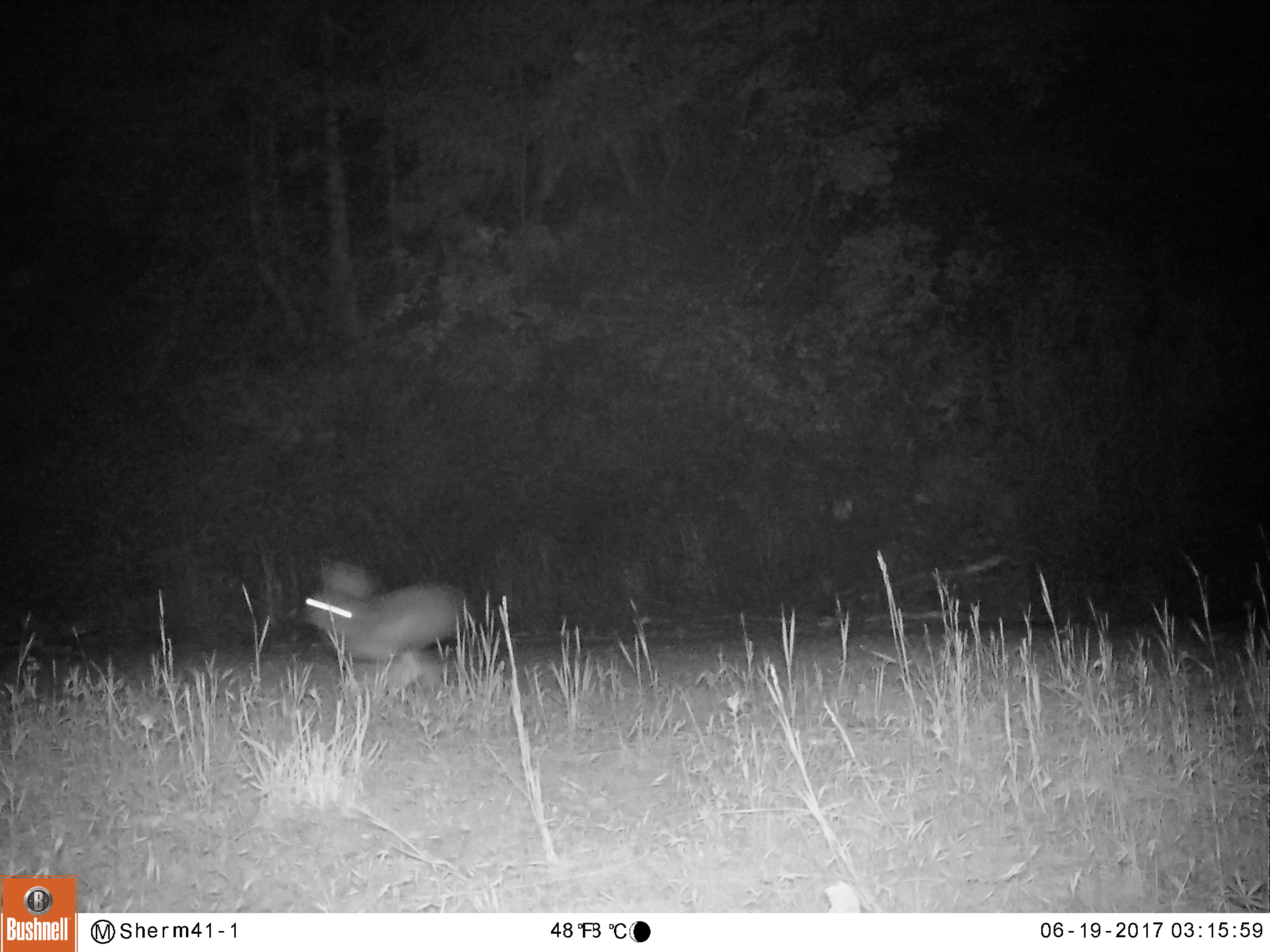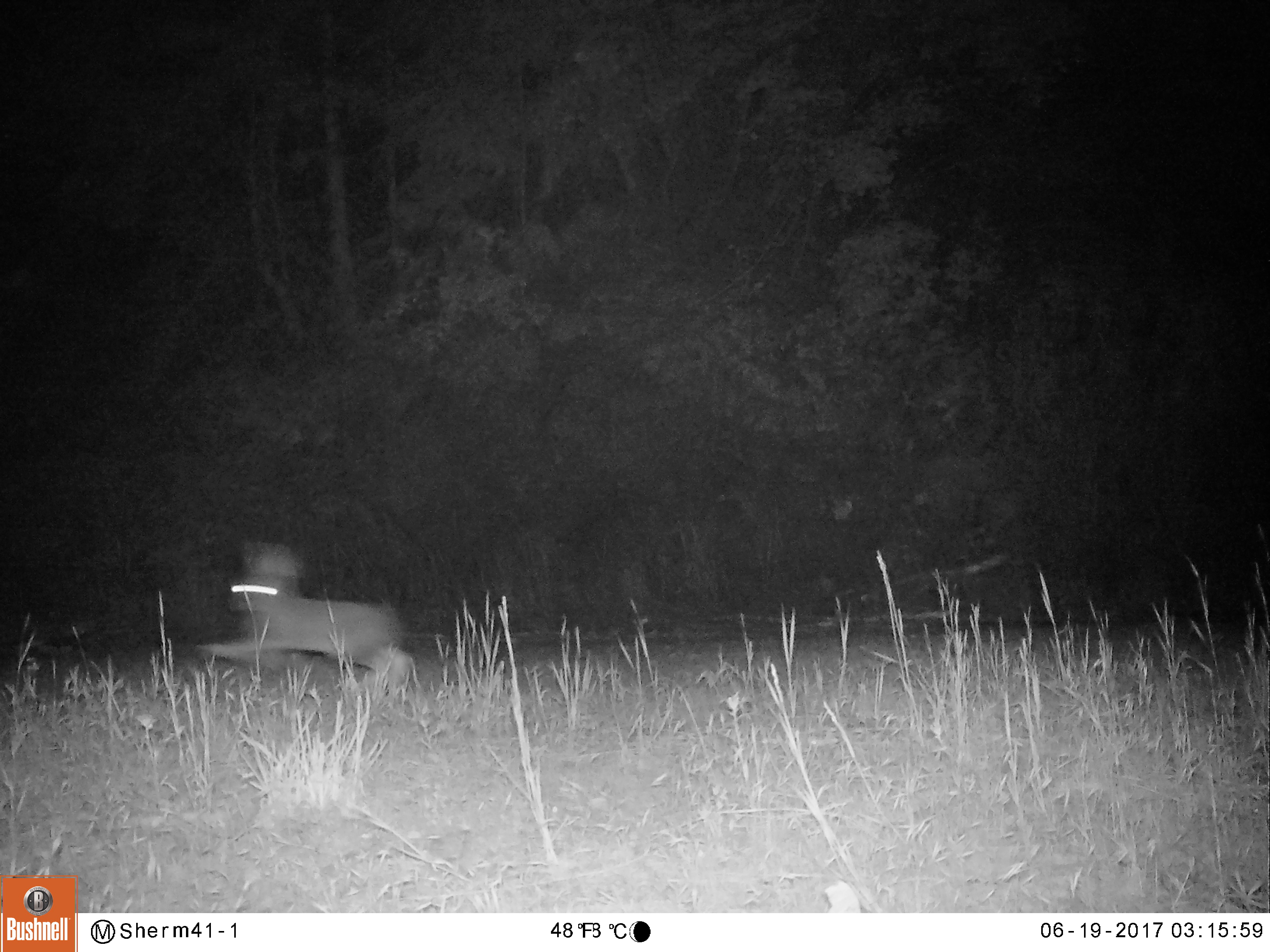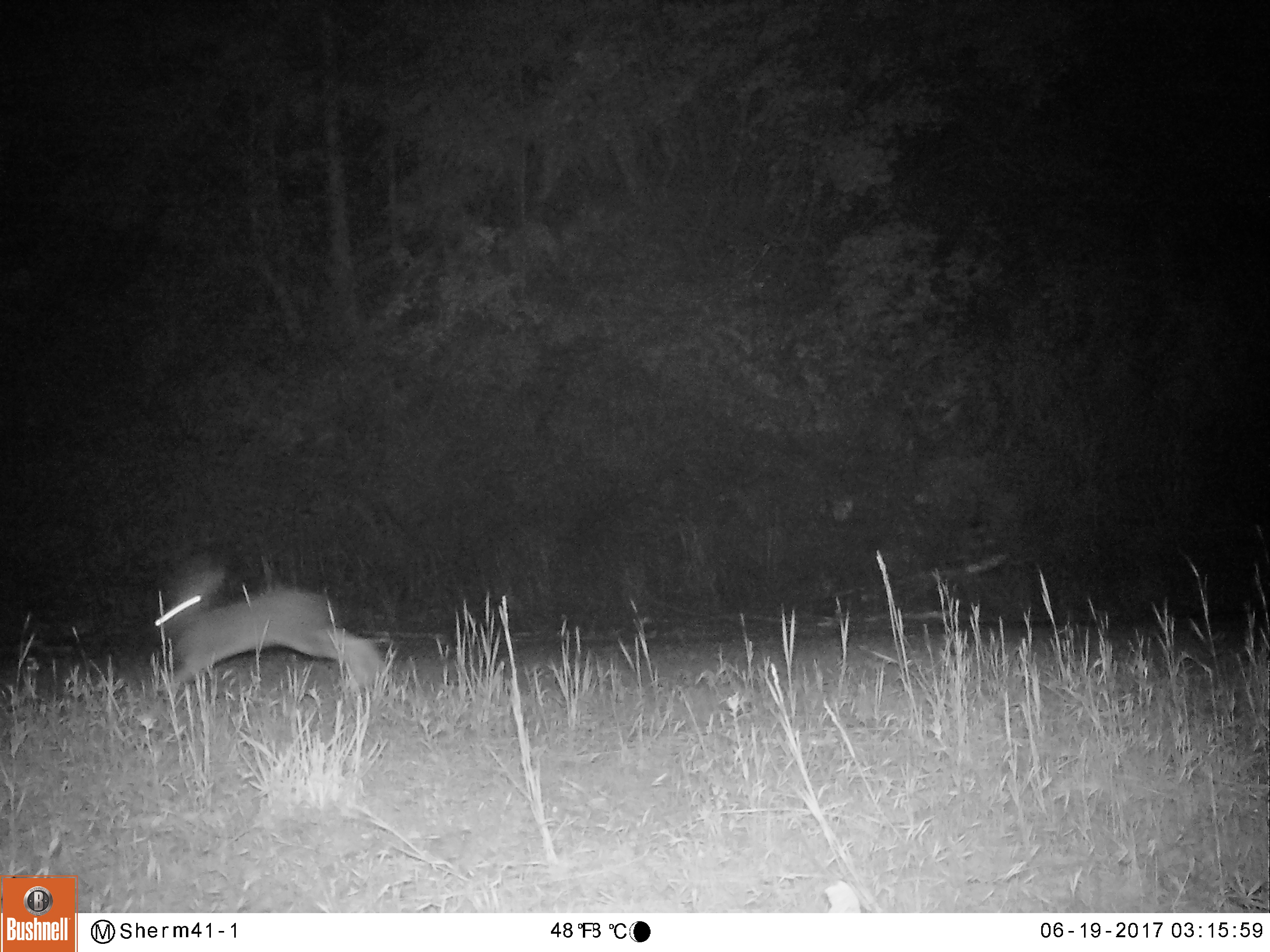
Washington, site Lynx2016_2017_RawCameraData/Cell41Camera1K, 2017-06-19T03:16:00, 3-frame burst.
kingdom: Animalia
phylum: Chordata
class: Mammalia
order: Lagomorpha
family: Leporidae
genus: Lepus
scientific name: Lepus americanus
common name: snowshoe hare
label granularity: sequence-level